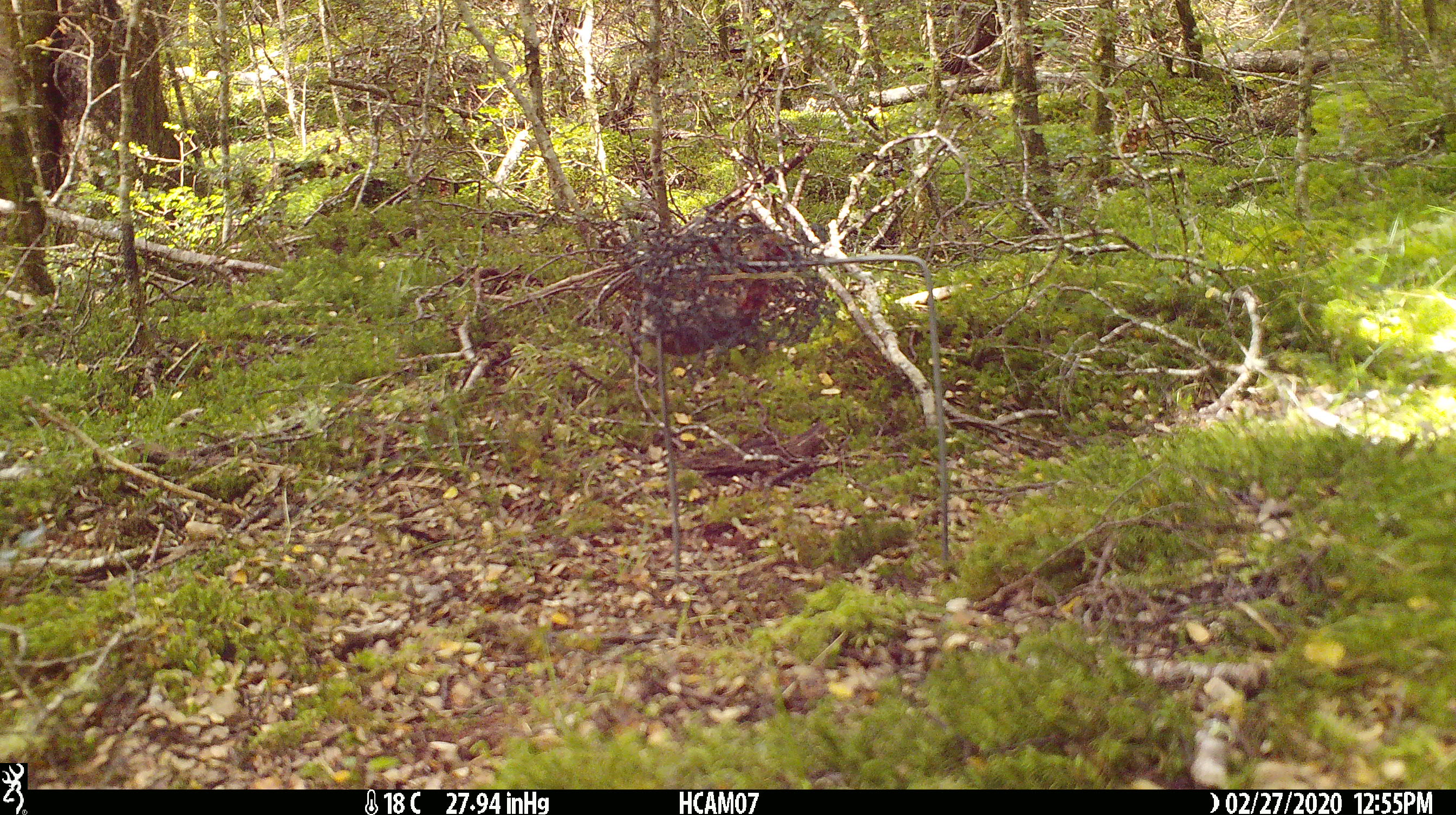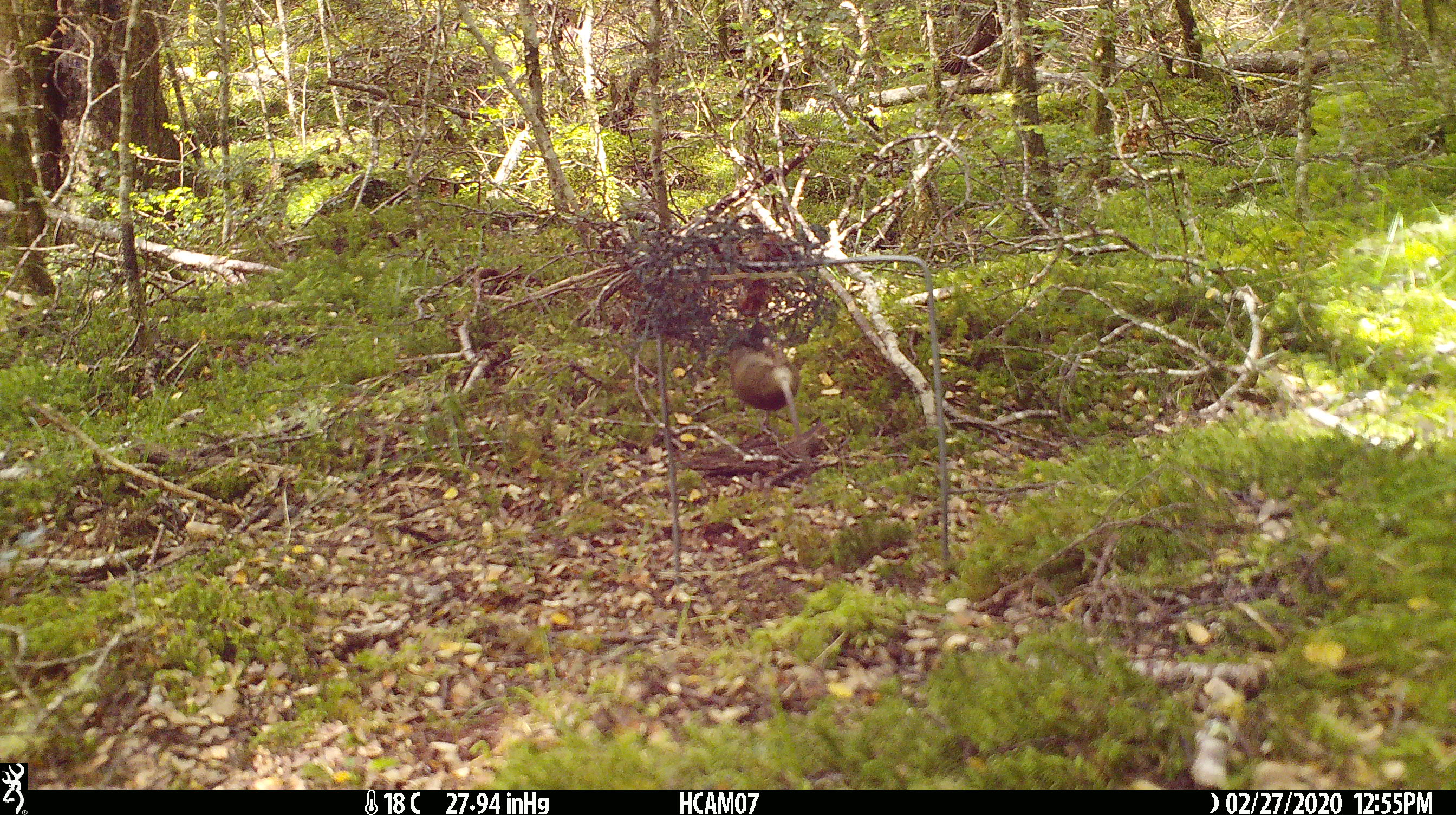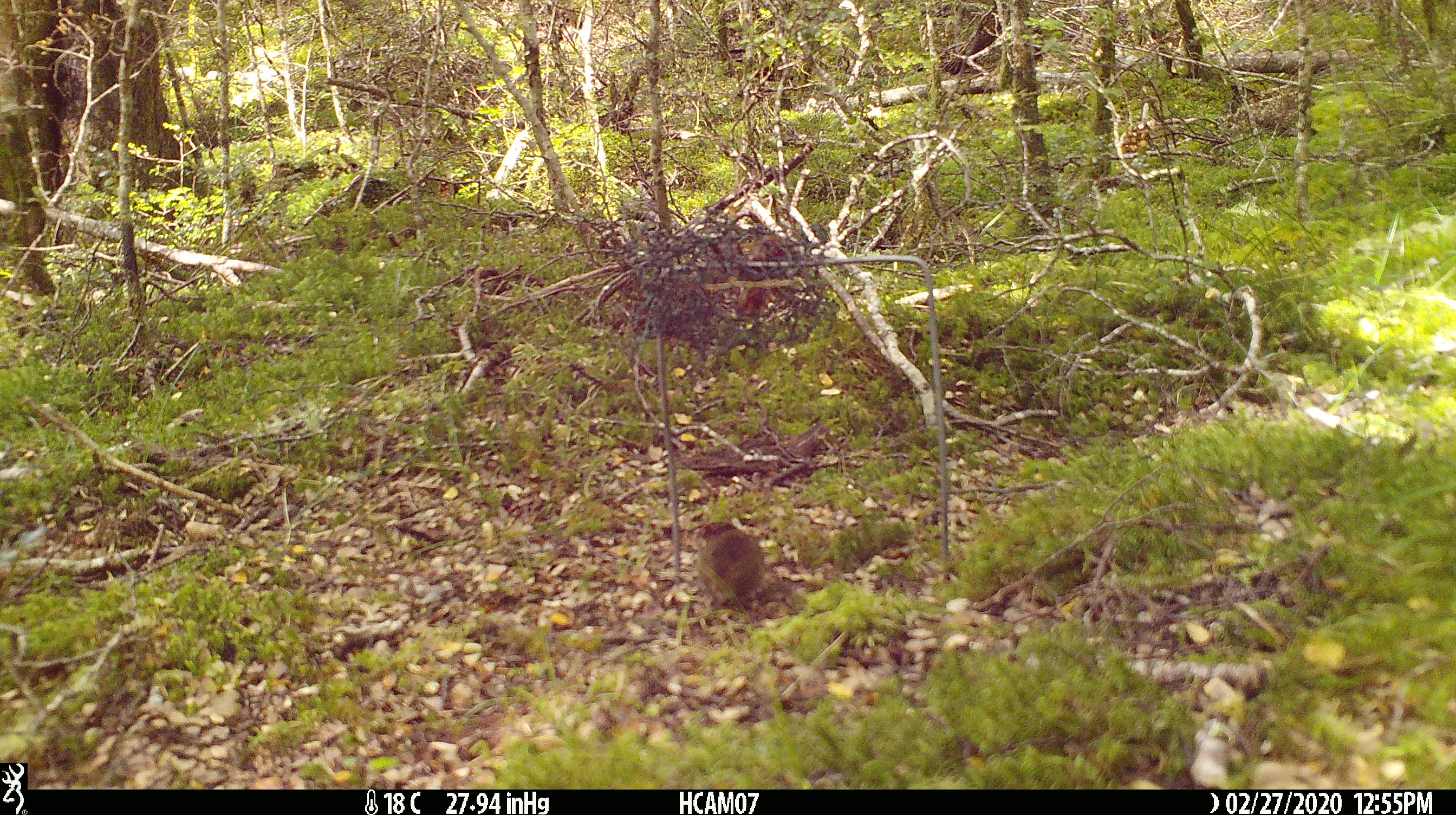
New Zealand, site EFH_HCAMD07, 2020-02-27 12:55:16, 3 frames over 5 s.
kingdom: Animalia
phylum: Chordata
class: Mammalia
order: Rodentia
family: Muridae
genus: Mus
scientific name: Mus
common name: mouse